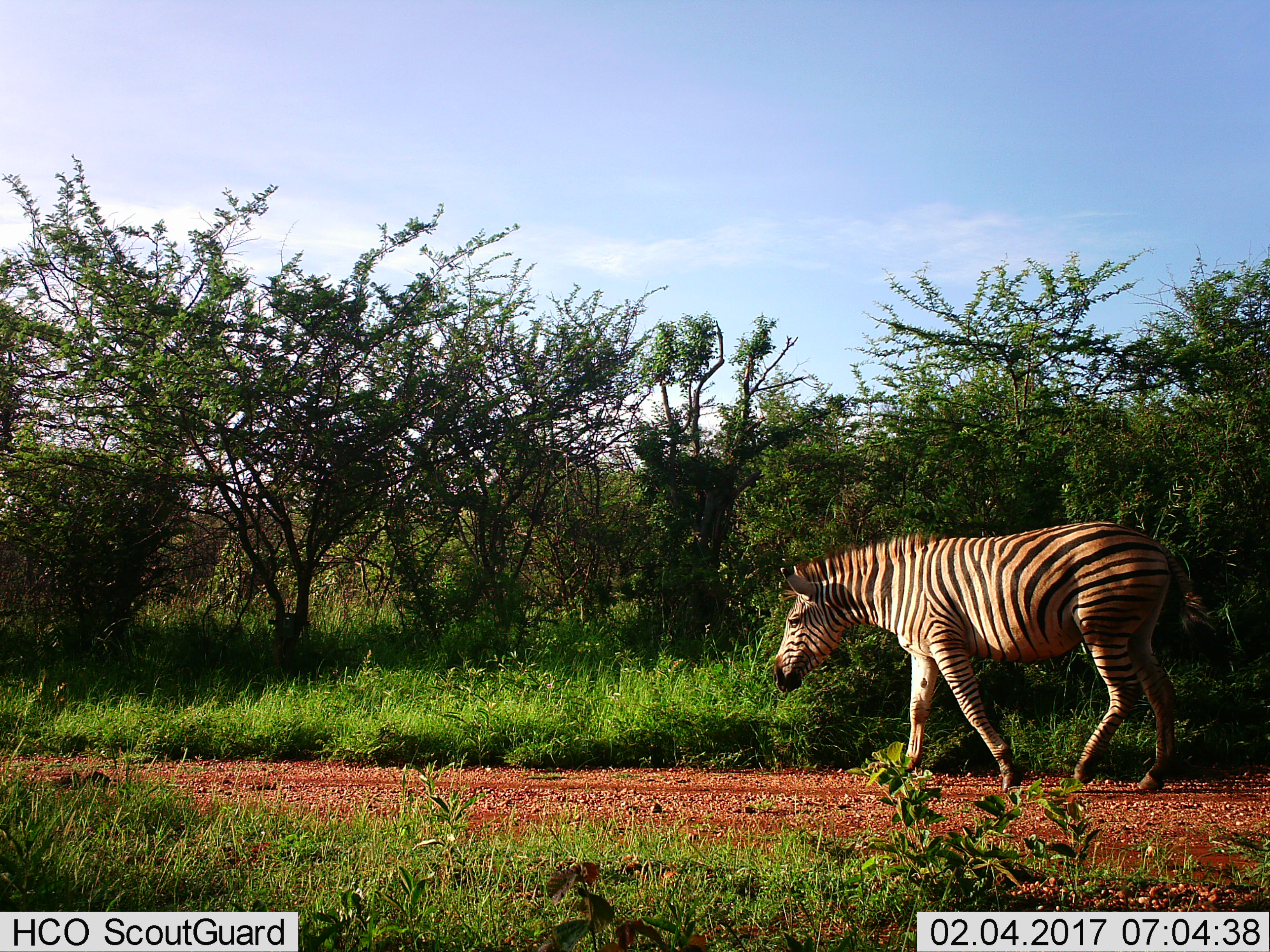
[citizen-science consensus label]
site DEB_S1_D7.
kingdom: Animalia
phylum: Chordata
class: Mammalia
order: Perissodactyla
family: Equidae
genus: Equus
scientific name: Equus quagga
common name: plains zebra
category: zebraplains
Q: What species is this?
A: Zebraplains (plains zebra) (Equus quagga).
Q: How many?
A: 1.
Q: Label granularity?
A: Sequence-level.